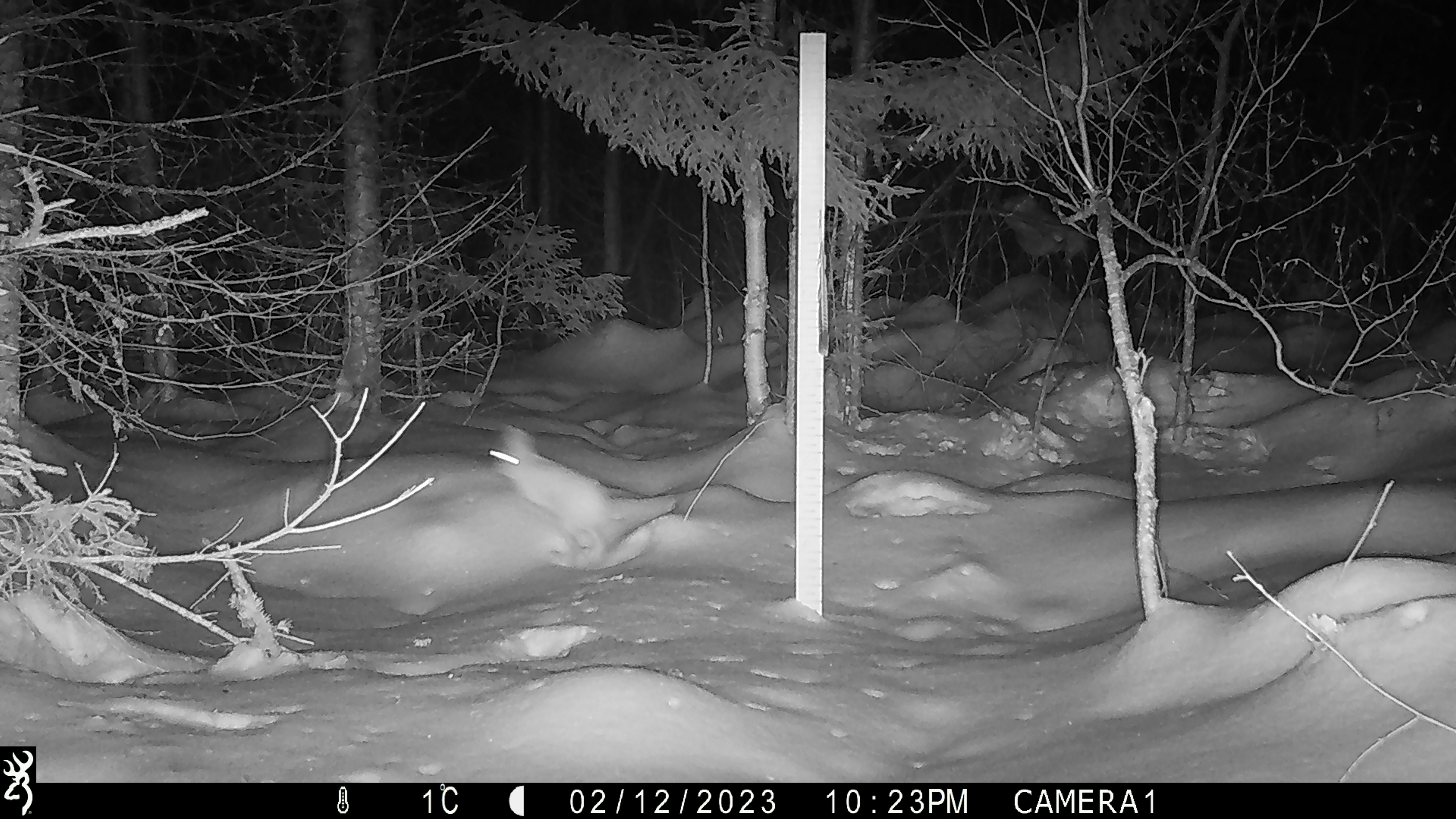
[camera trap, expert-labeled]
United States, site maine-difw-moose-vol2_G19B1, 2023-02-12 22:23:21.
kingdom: Animalia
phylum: Chordata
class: Mammalia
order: Lagomorpha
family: Leporidae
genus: Lepus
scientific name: Lepus americanus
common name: snowshoe hare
Snowshoe hare (Lepus americanus).